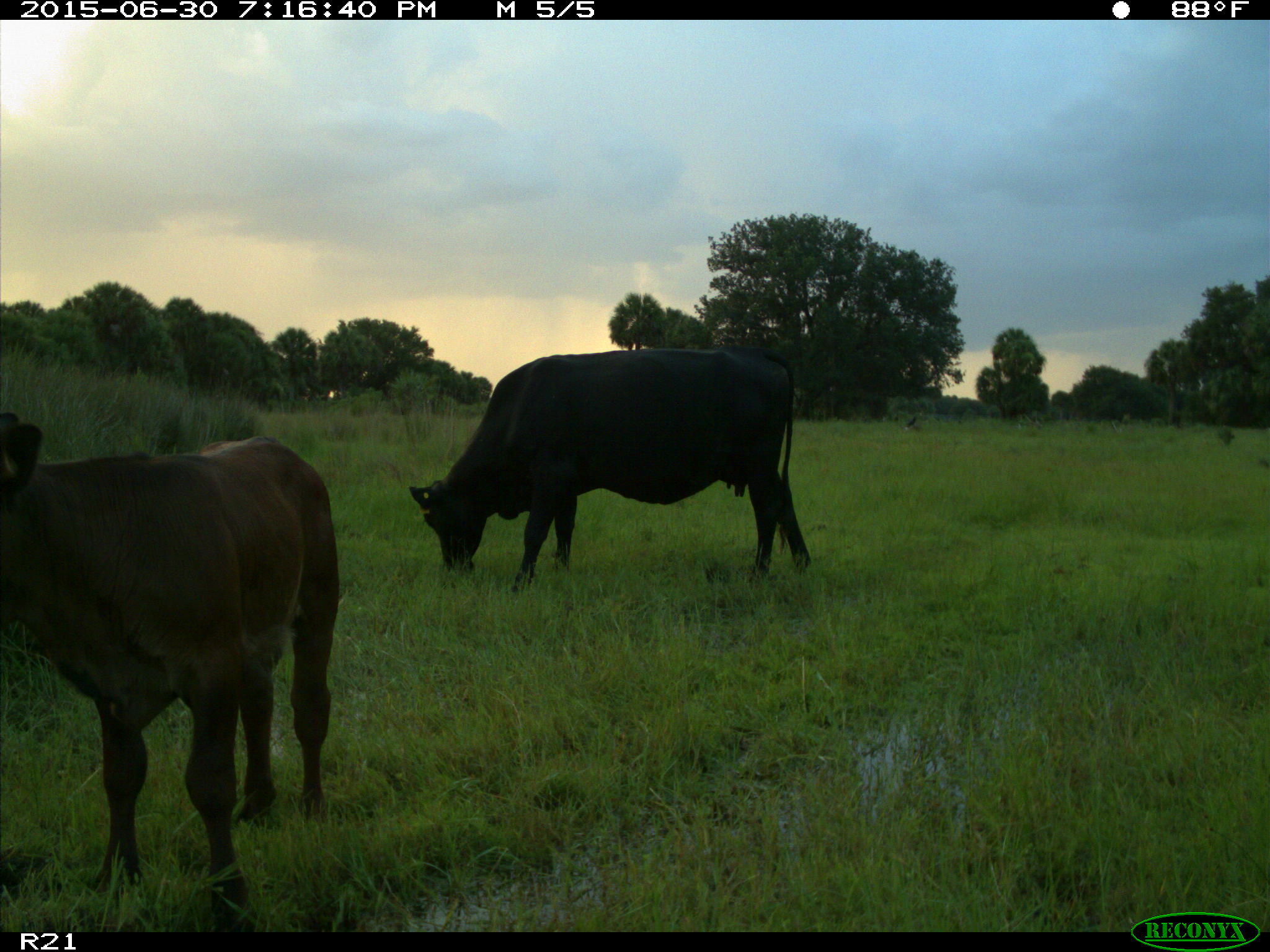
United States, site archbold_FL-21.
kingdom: Animalia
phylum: Chordata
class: Mammalia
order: Artiodactyla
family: Bovidae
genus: Bos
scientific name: Bos taurus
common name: domestic cow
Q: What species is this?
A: Bos taurus (domestic cow).